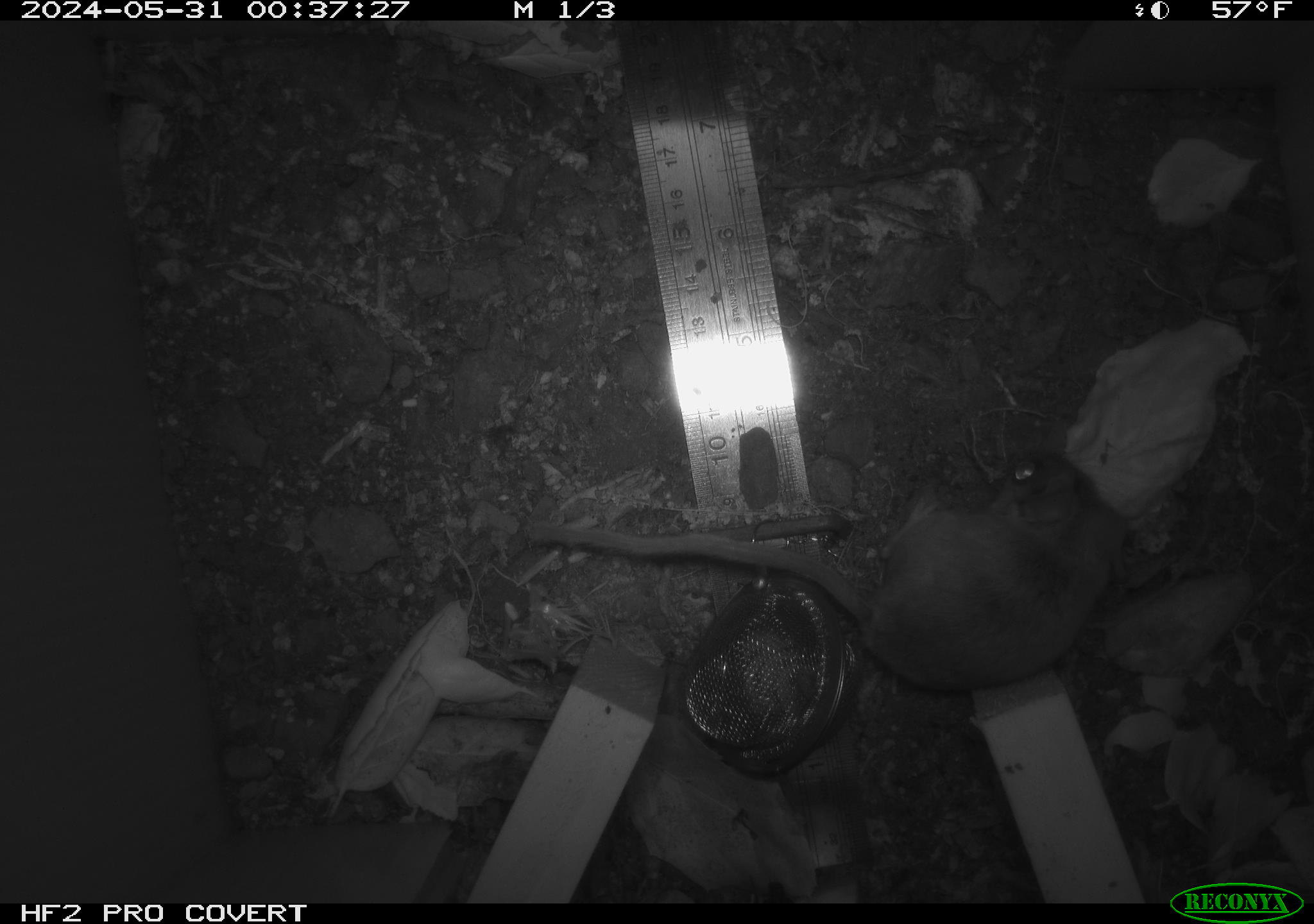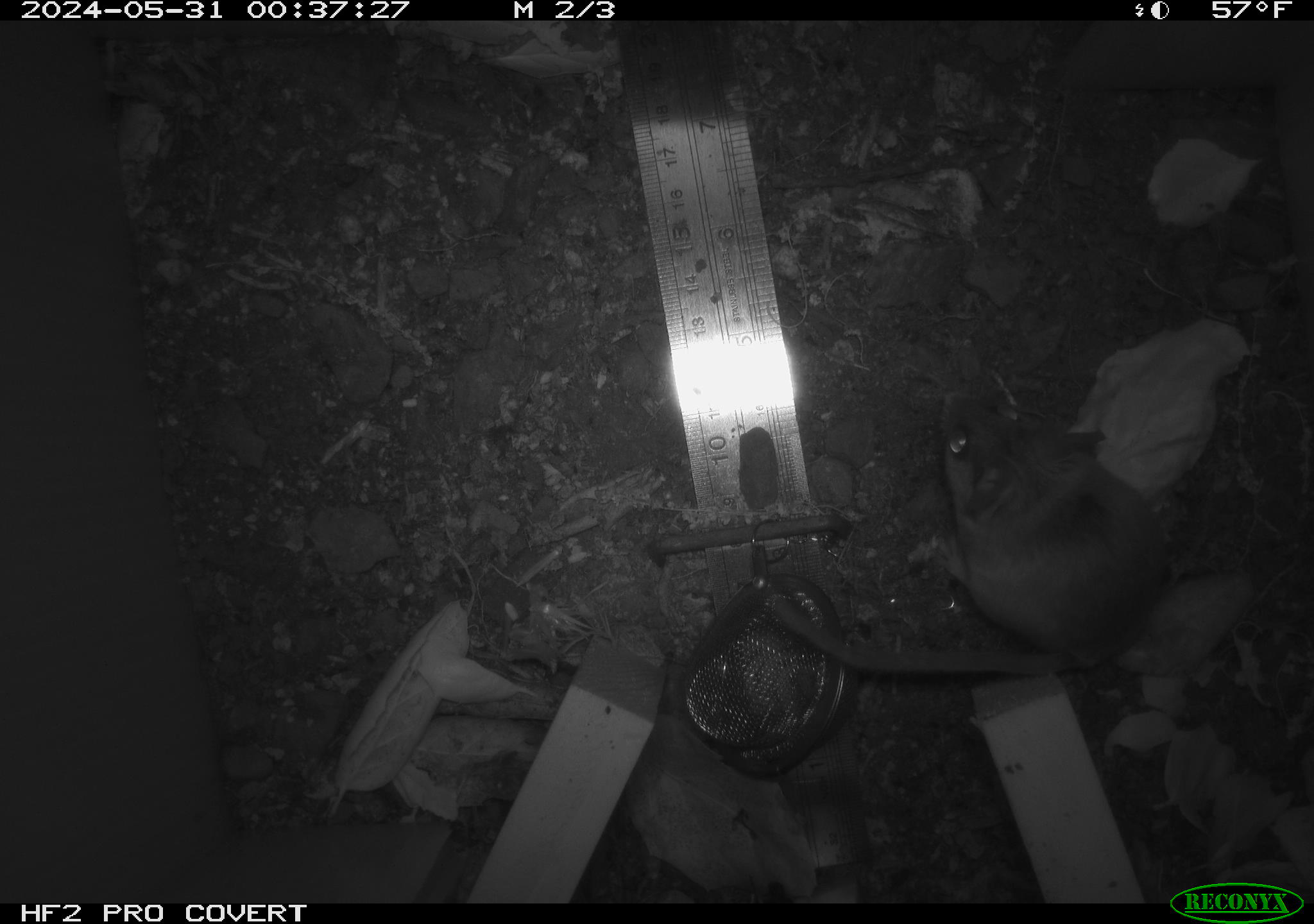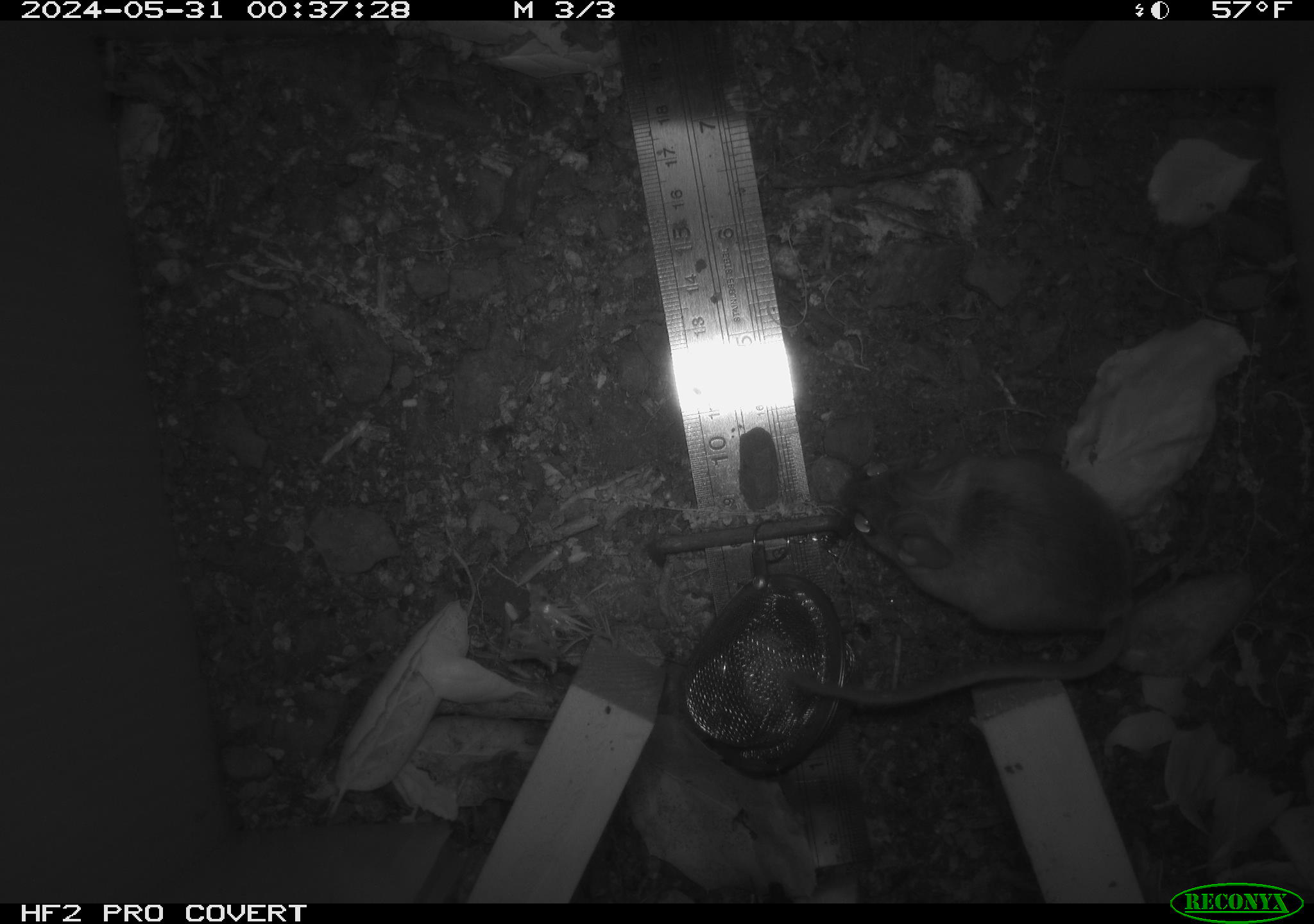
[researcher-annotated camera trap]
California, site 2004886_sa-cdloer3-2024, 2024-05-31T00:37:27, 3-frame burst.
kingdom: Animalia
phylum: Chordata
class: Mammalia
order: Rodentia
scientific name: Rodentia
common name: rodent